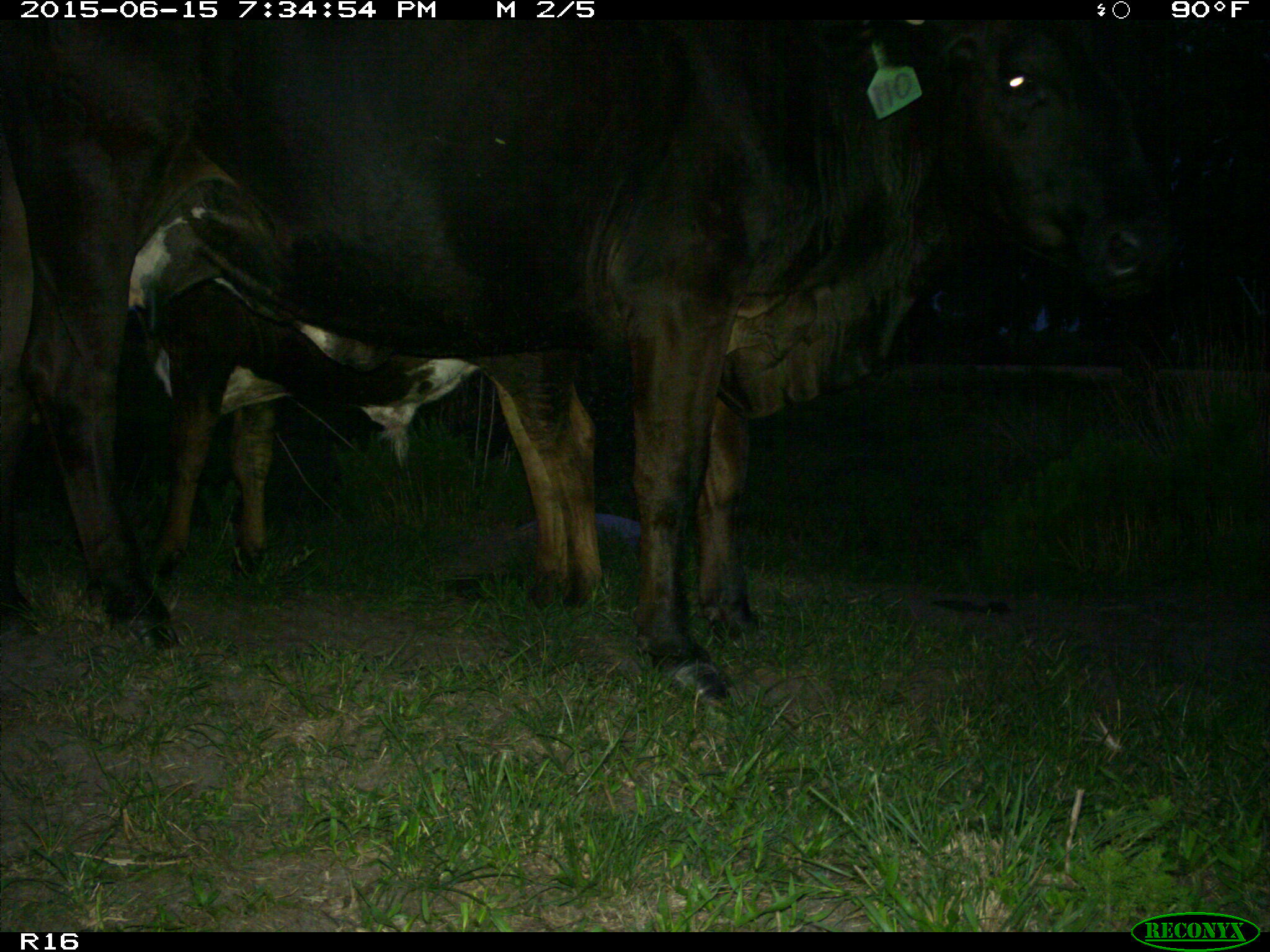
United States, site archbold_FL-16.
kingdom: Animalia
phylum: Chordata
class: Mammalia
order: Artiodactyla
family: Bovidae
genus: Bos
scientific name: Bos taurus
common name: domestic cow